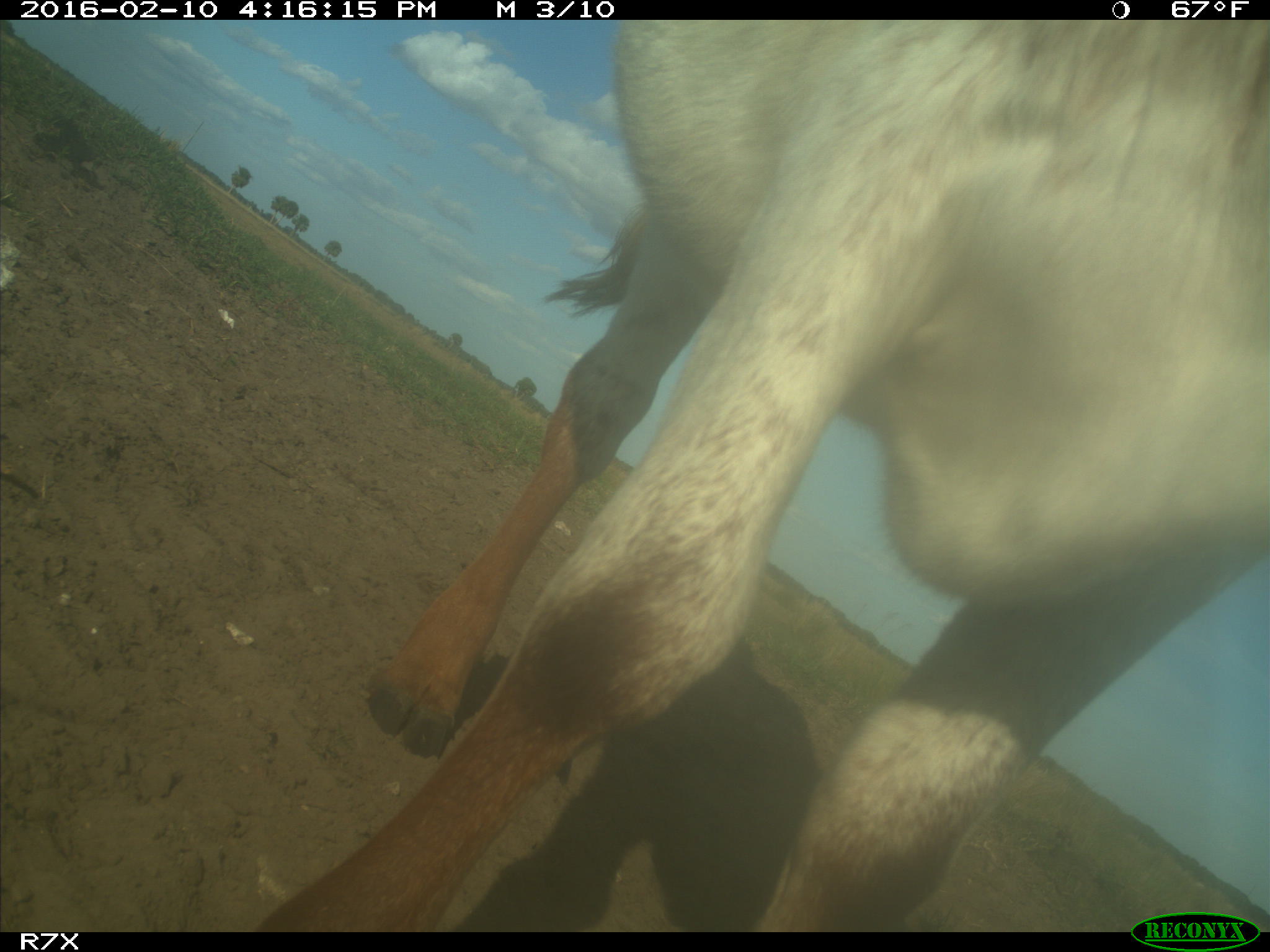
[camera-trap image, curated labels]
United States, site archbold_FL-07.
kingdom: Animalia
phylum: Chordata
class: Mammalia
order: Artiodactyla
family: Bovidae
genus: Bos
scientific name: Bos taurus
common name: domestic cow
Bos taurus (domestic cow).